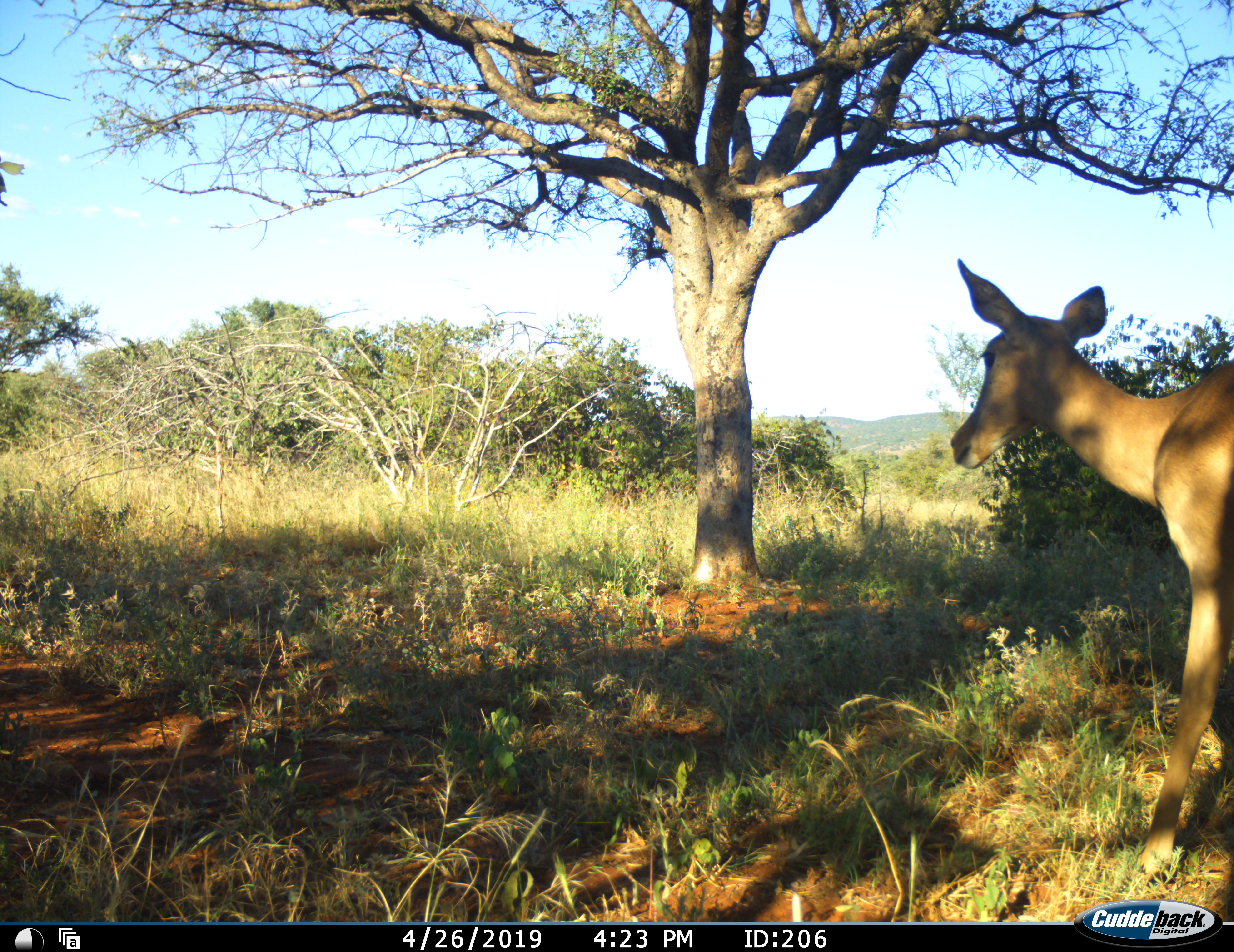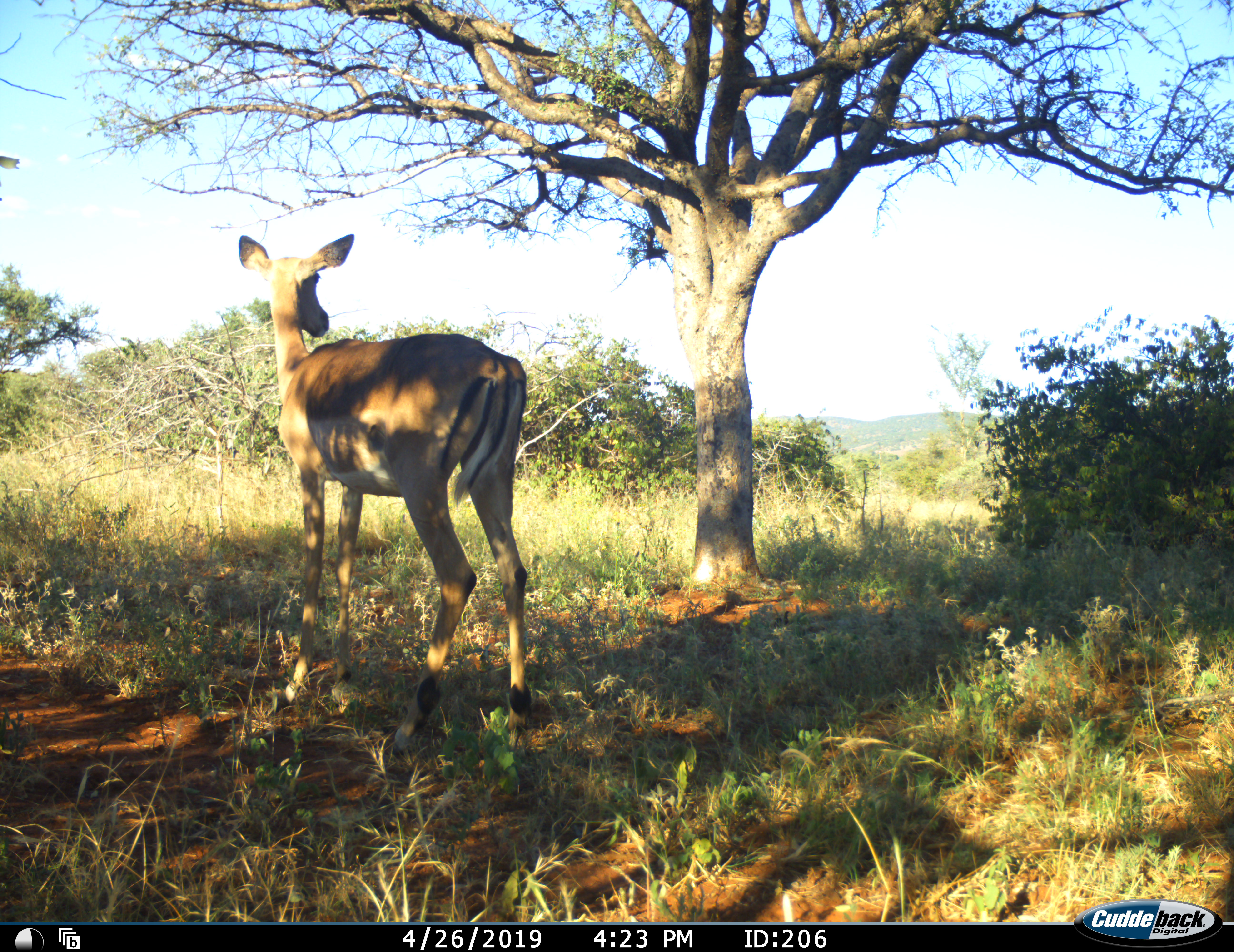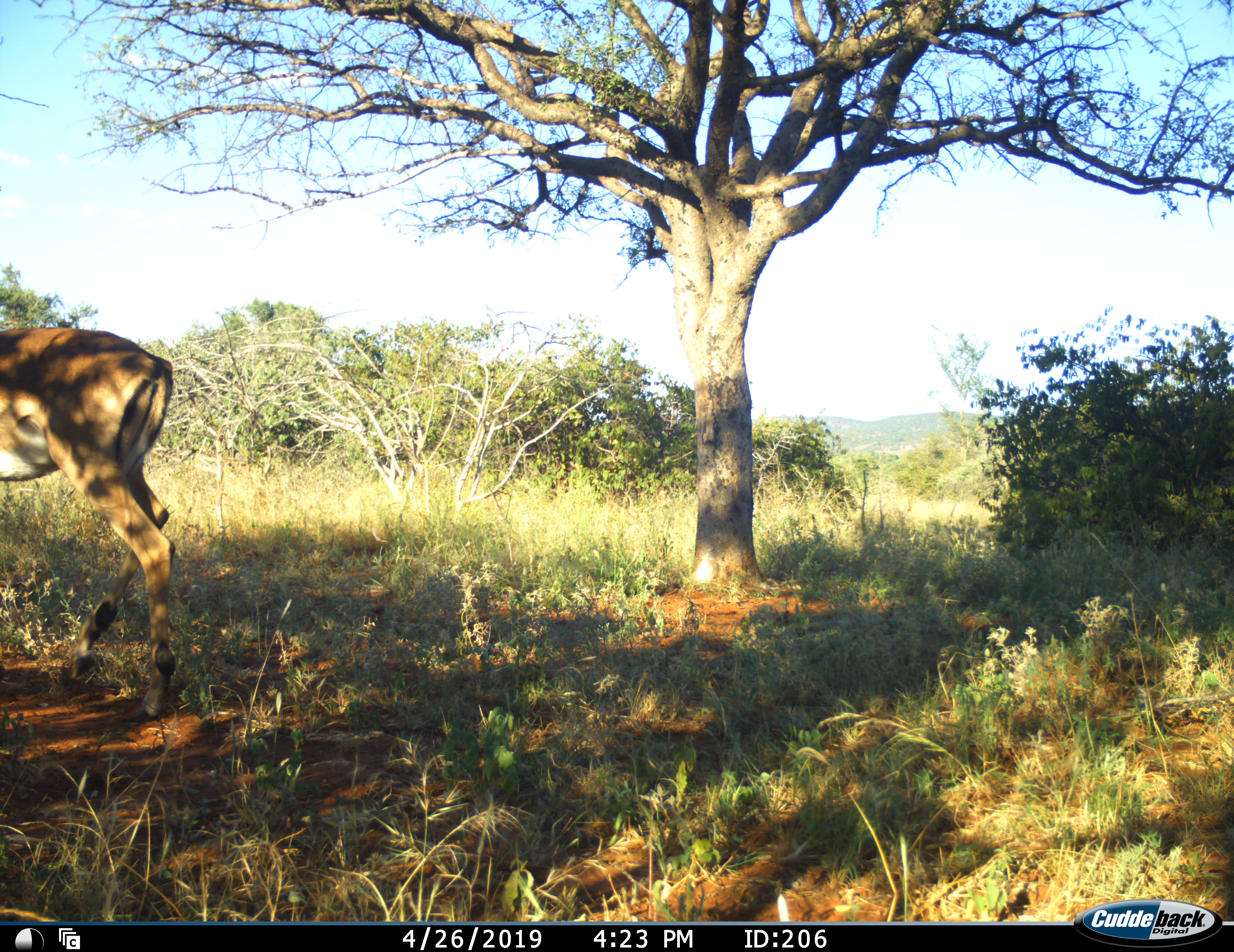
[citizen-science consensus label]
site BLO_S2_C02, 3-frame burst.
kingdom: Animalia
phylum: Chordata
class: Mammalia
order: Artiodactyla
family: Bovidae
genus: Aepyceros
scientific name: Aepyceros melampus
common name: impala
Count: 1.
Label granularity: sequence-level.